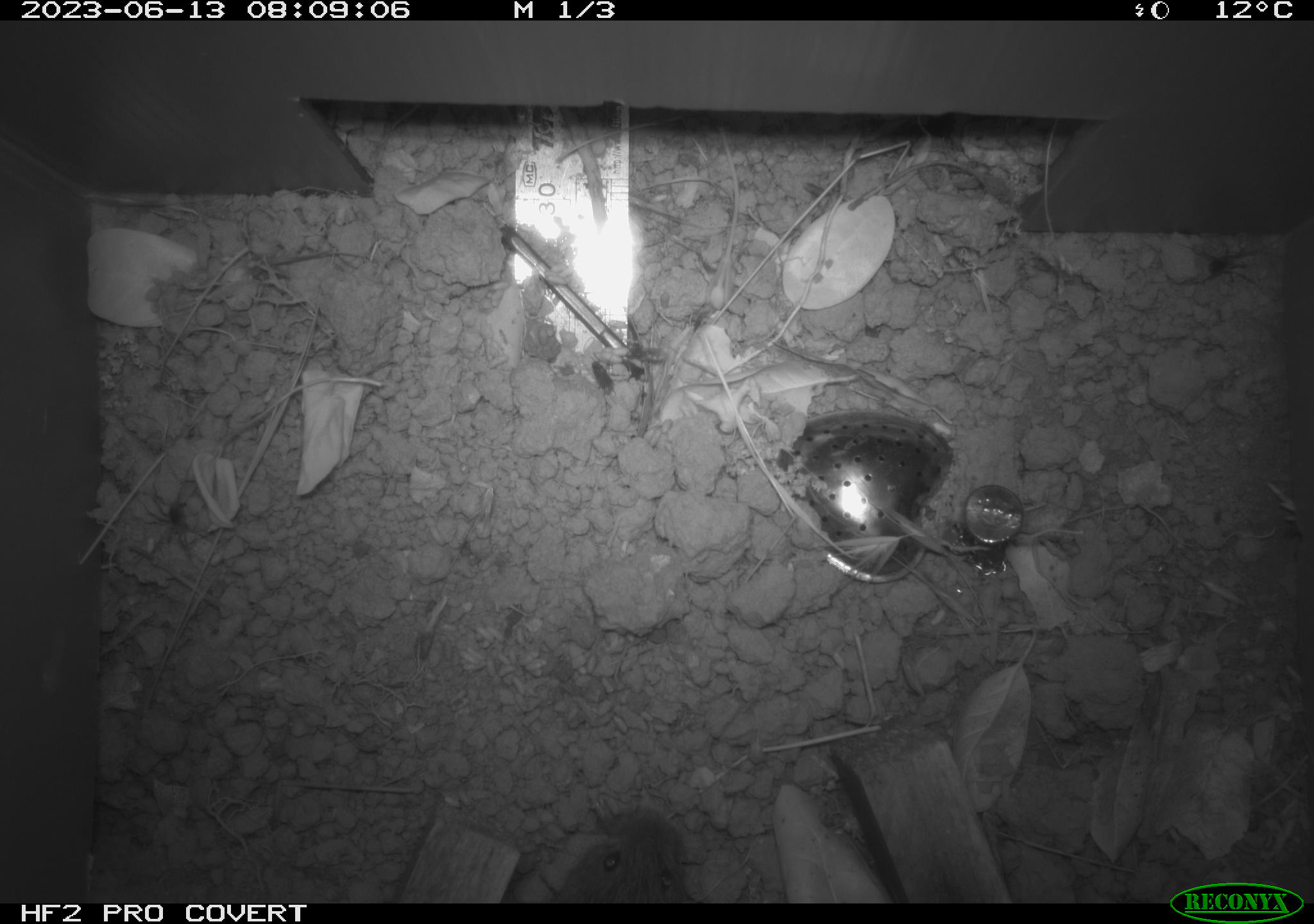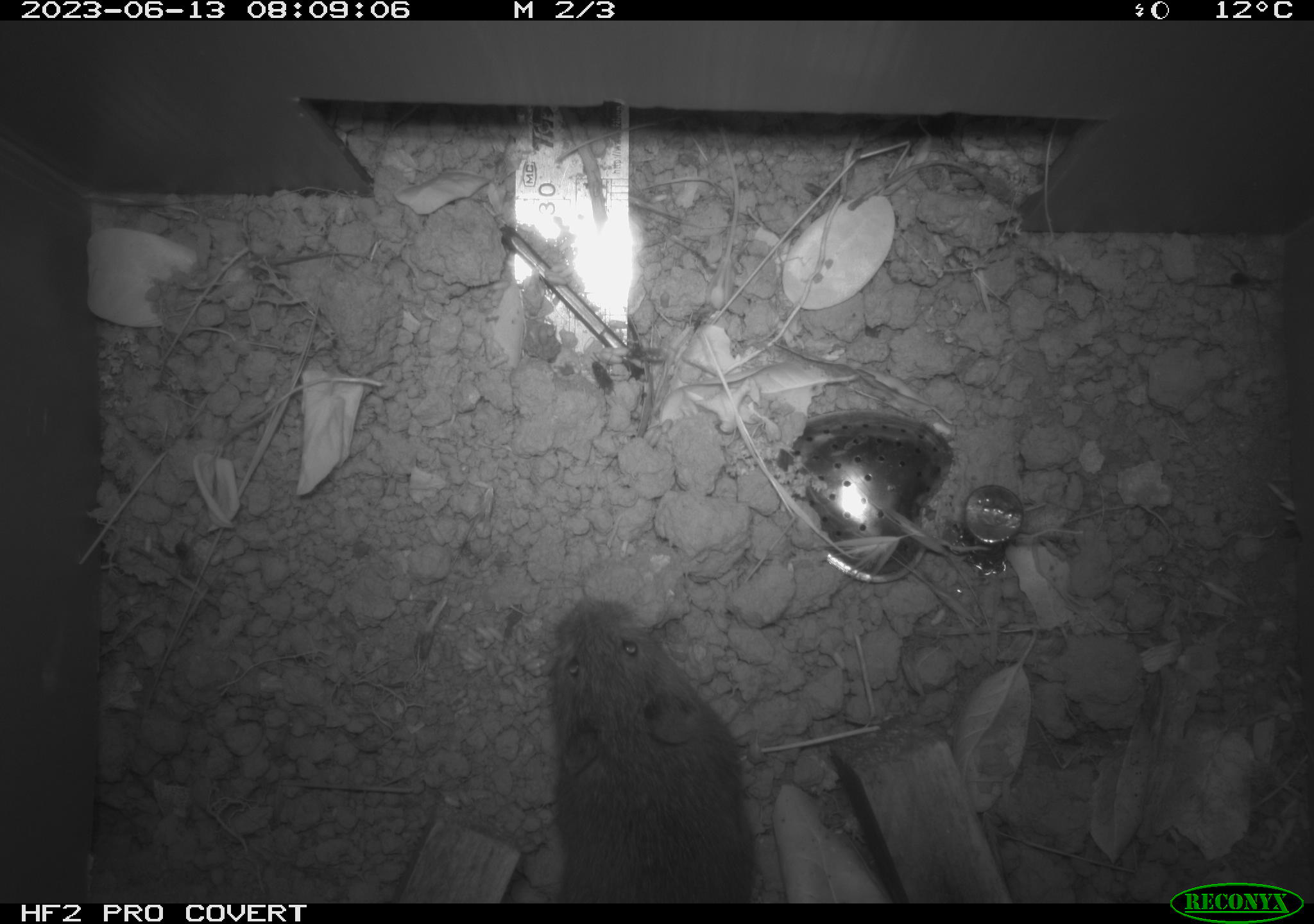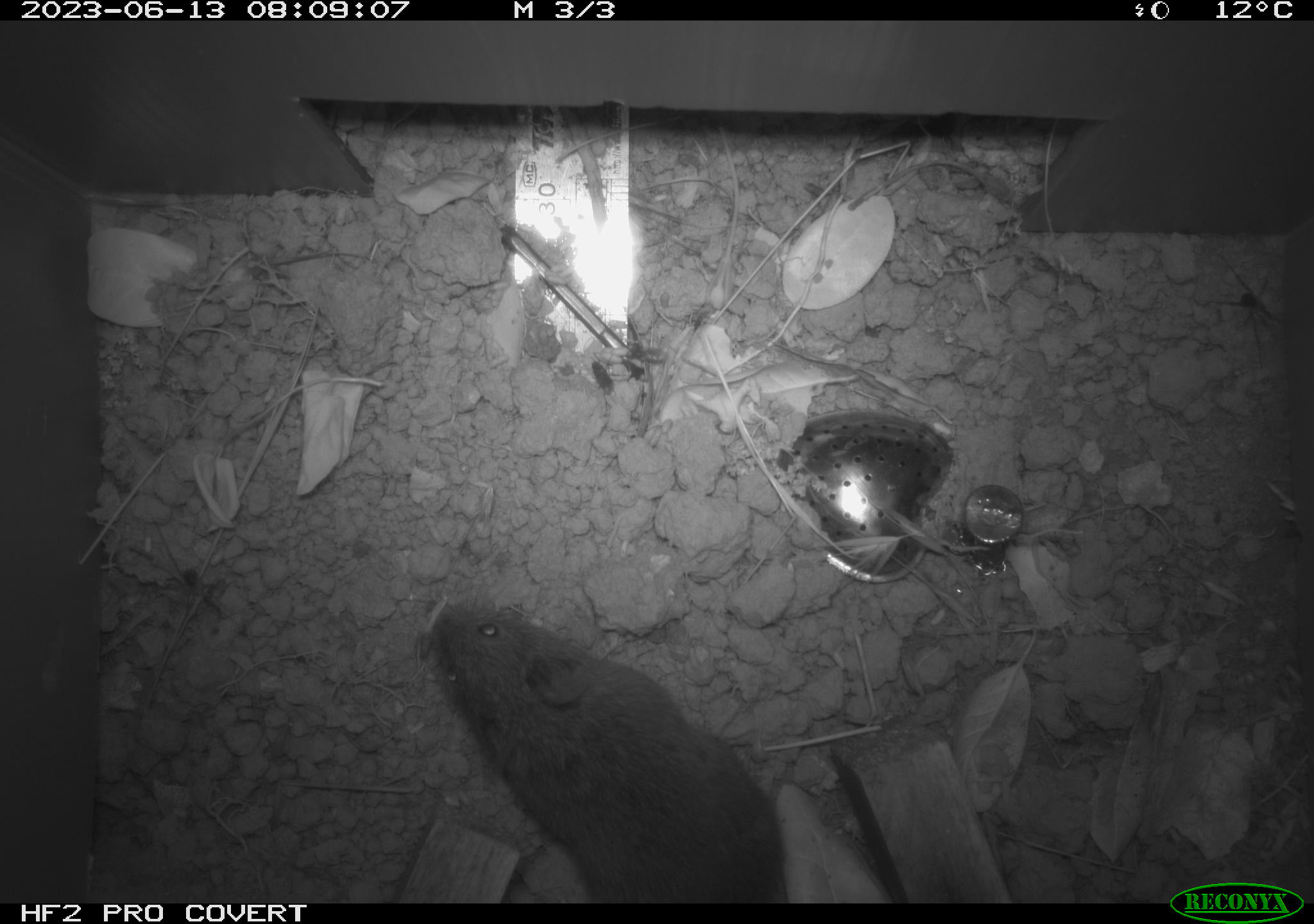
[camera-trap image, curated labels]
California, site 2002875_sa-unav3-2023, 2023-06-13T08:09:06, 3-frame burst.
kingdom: Animalia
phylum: Chordata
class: Mammalia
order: Rodentia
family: Cricetidae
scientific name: Arvicolinae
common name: voles, lemmings, and muskrats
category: arvicolinae subfamily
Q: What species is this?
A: Arvicolinae subfamily (voles, lemmings, and muskrats) (Arvicolinae).